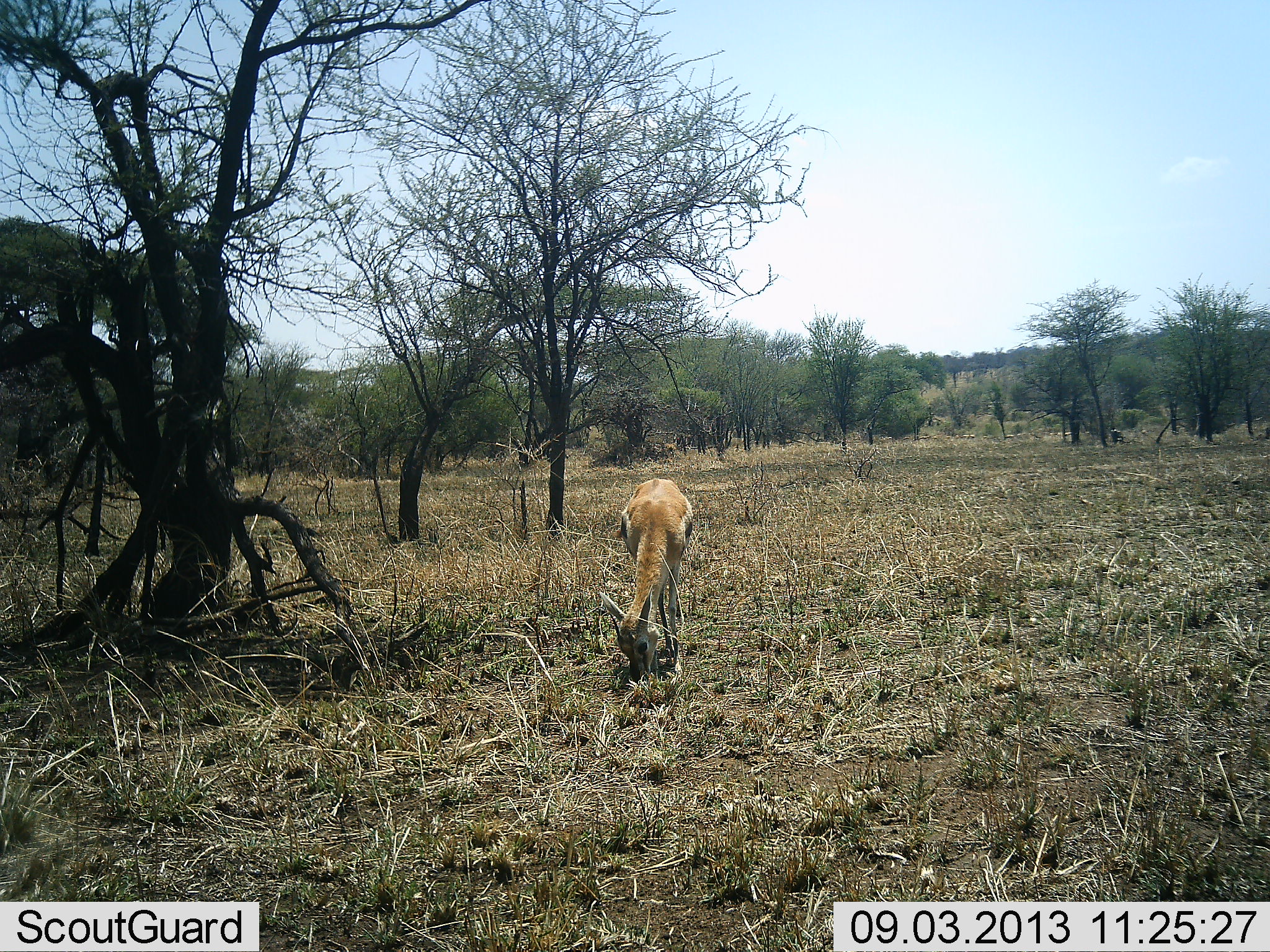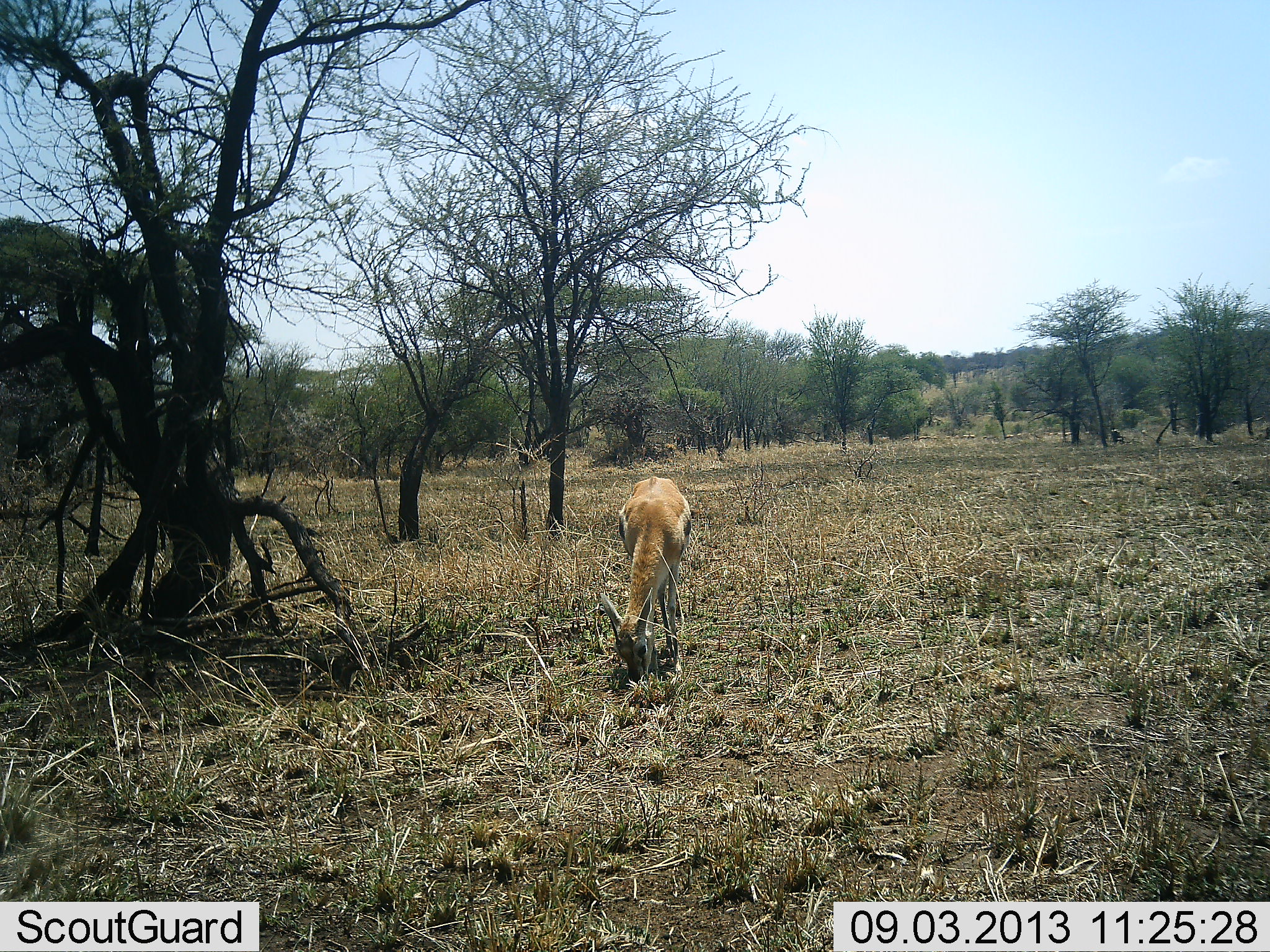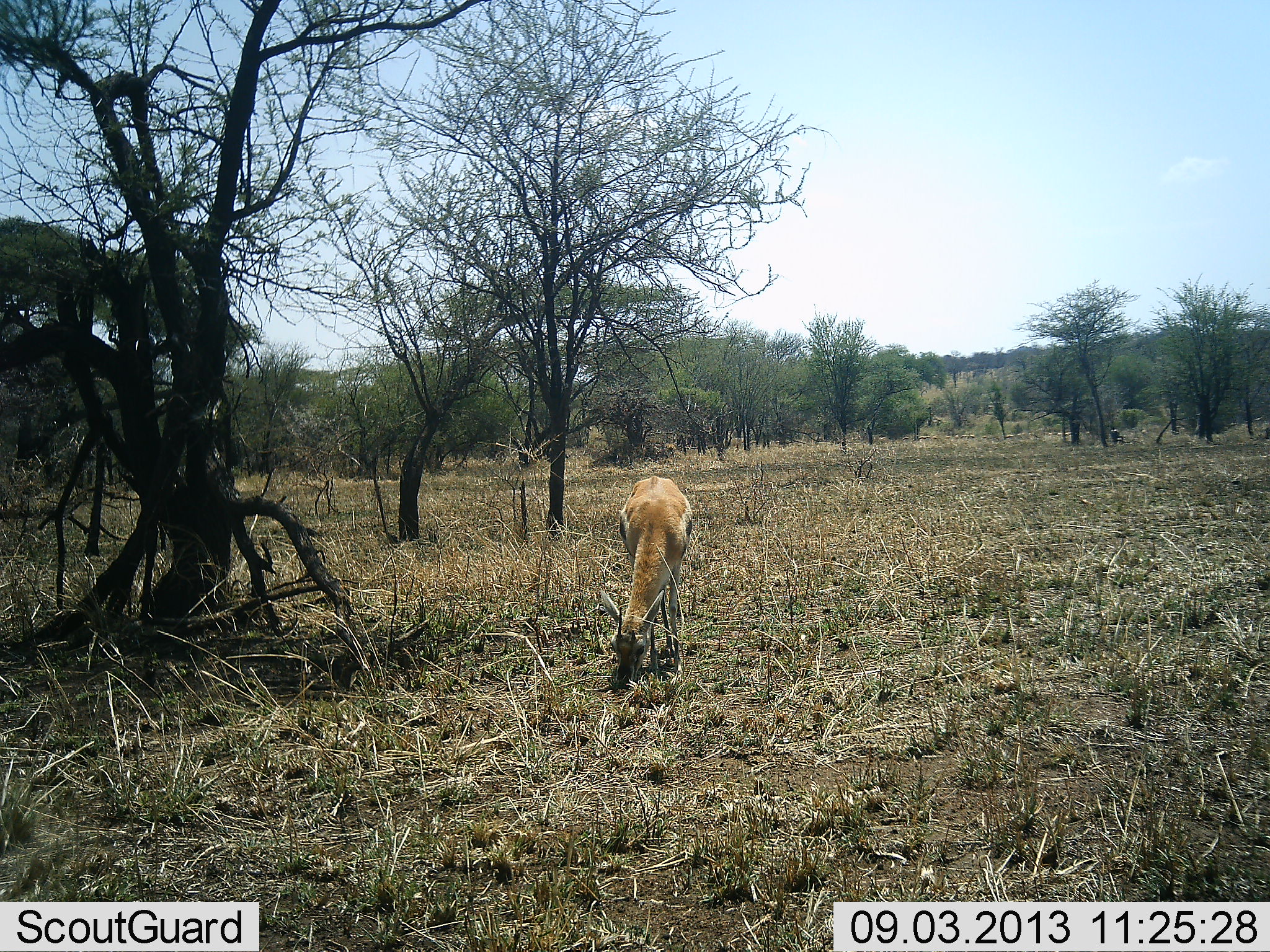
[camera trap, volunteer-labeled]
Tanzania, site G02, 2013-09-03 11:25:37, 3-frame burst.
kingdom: Animalia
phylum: Chordata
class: Mammalia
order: Artiodactyla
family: Bovidae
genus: Eudorcas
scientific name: Eudorcas thomsonii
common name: thomson's gazelle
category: gazellethomsons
Gazellethomsons (thomson's gazelle) (Eudorcas thomsonii), count 1. Behavior (volunteer vote fractions): standing 10%, resting 0%, moving 0%, interacting 0%. Young present (vote fraction): 0%. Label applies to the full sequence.